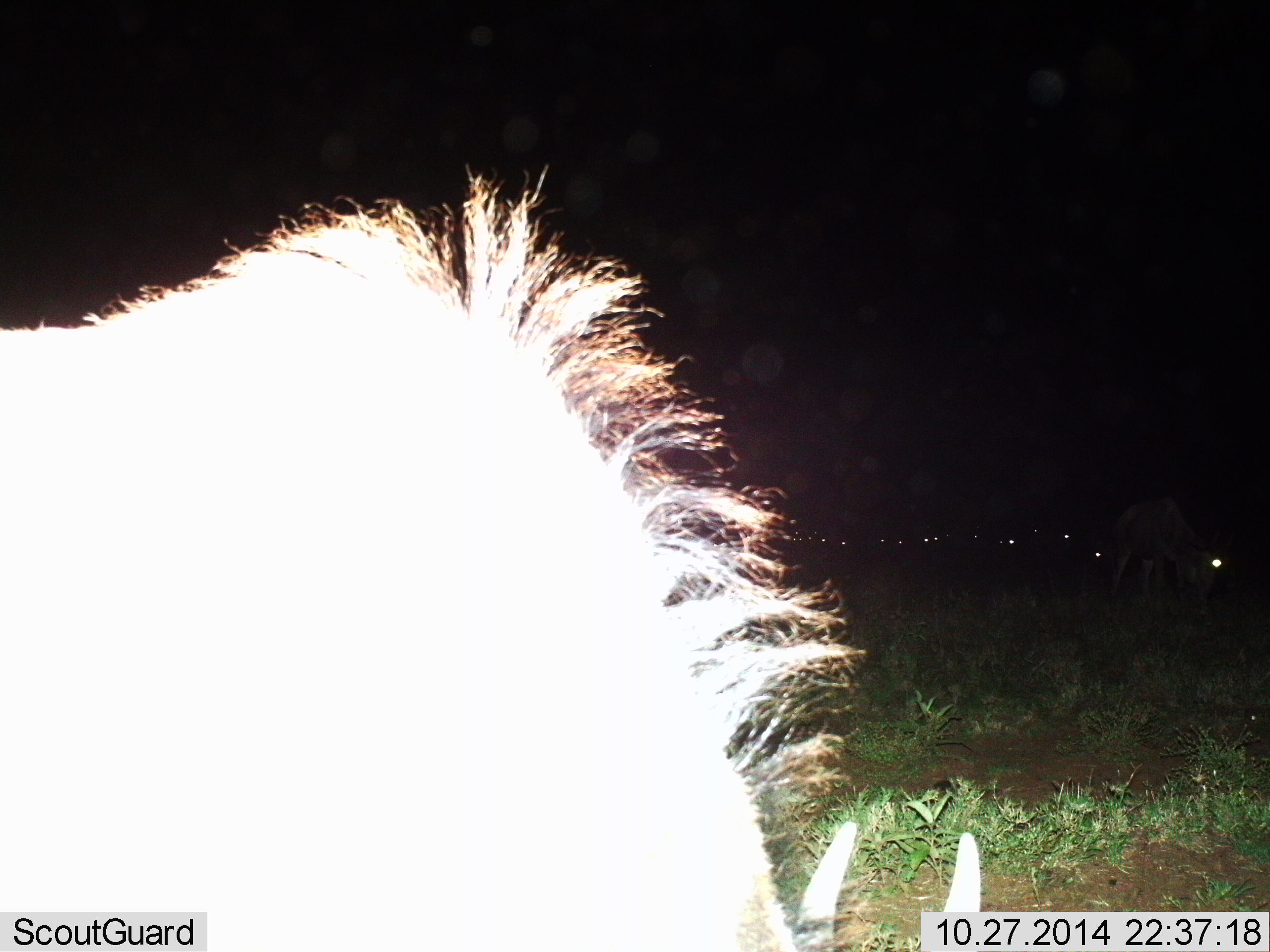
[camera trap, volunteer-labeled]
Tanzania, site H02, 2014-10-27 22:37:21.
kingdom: Animalia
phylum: Chordata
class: Mammalia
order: Artiodactyla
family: Bovidae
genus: Connochaetes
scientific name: Connochaetes taurinus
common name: blue wildebeest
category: wildebeest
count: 2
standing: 50%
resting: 0%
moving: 10%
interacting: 0%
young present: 0%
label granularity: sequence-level